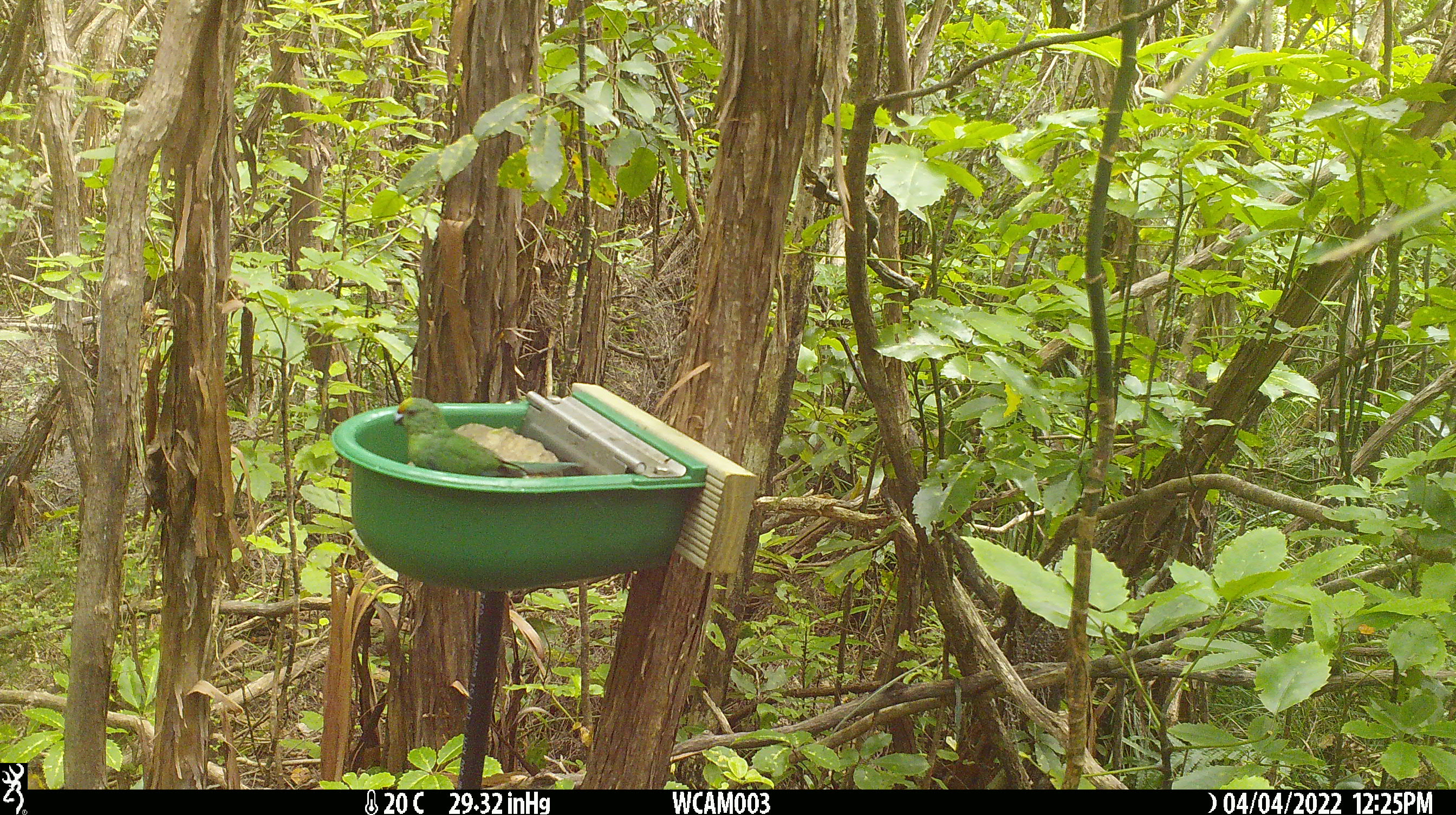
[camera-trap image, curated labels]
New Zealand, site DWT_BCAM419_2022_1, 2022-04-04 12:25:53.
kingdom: Animalia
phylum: Chordata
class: Aves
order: Psittaciformes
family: Psittaculidae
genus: Cyanoramphus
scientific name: Cyanoramphus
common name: parakeet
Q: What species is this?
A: Parakeet (Cyanoramphus).